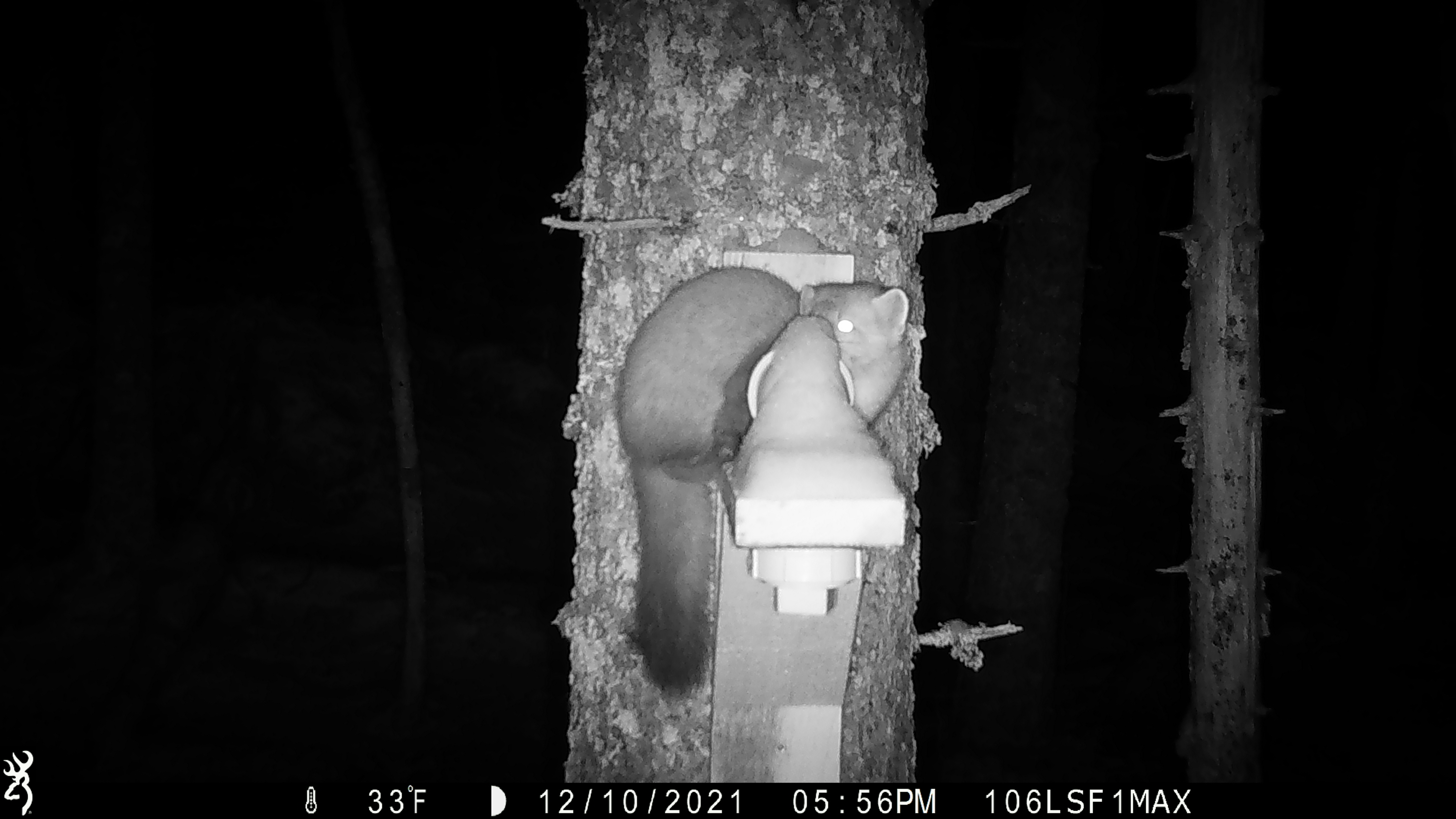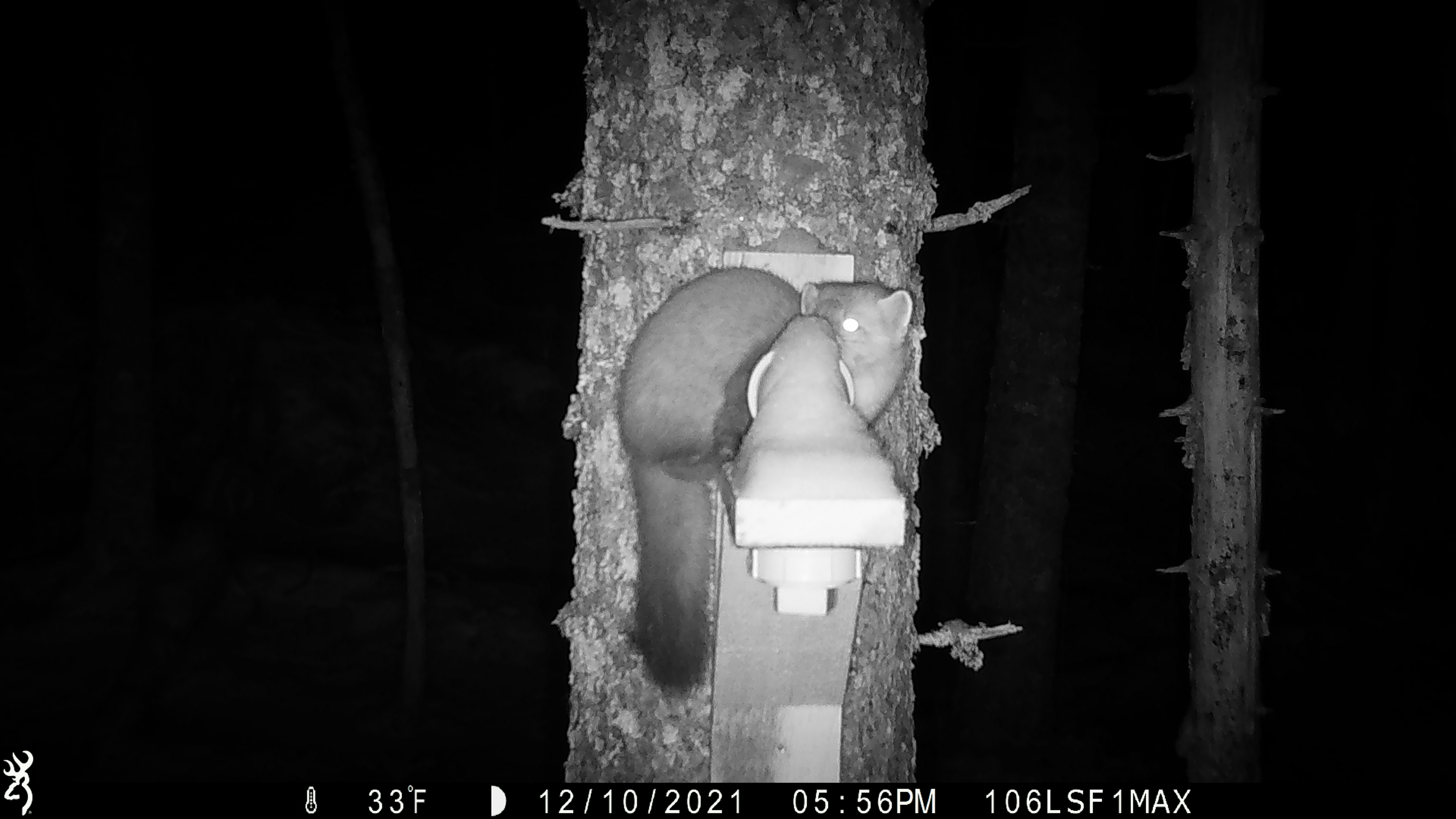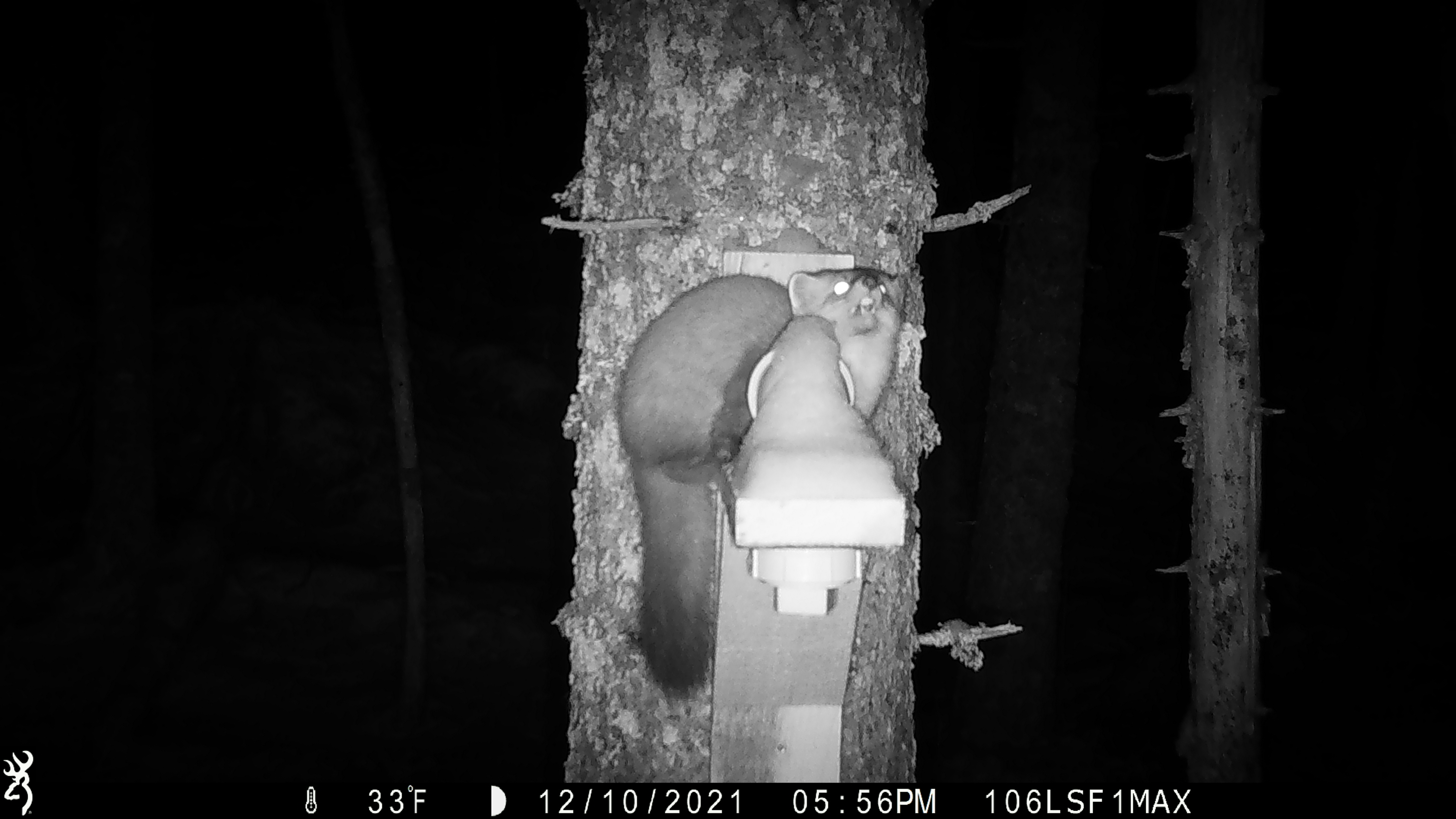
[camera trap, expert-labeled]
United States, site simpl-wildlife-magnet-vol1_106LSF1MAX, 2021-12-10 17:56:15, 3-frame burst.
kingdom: Animalia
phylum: Chordata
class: Mammalia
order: Carnivora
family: Mustelidae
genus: Martes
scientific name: Martes americana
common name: american marten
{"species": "american marten (Martes americana)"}